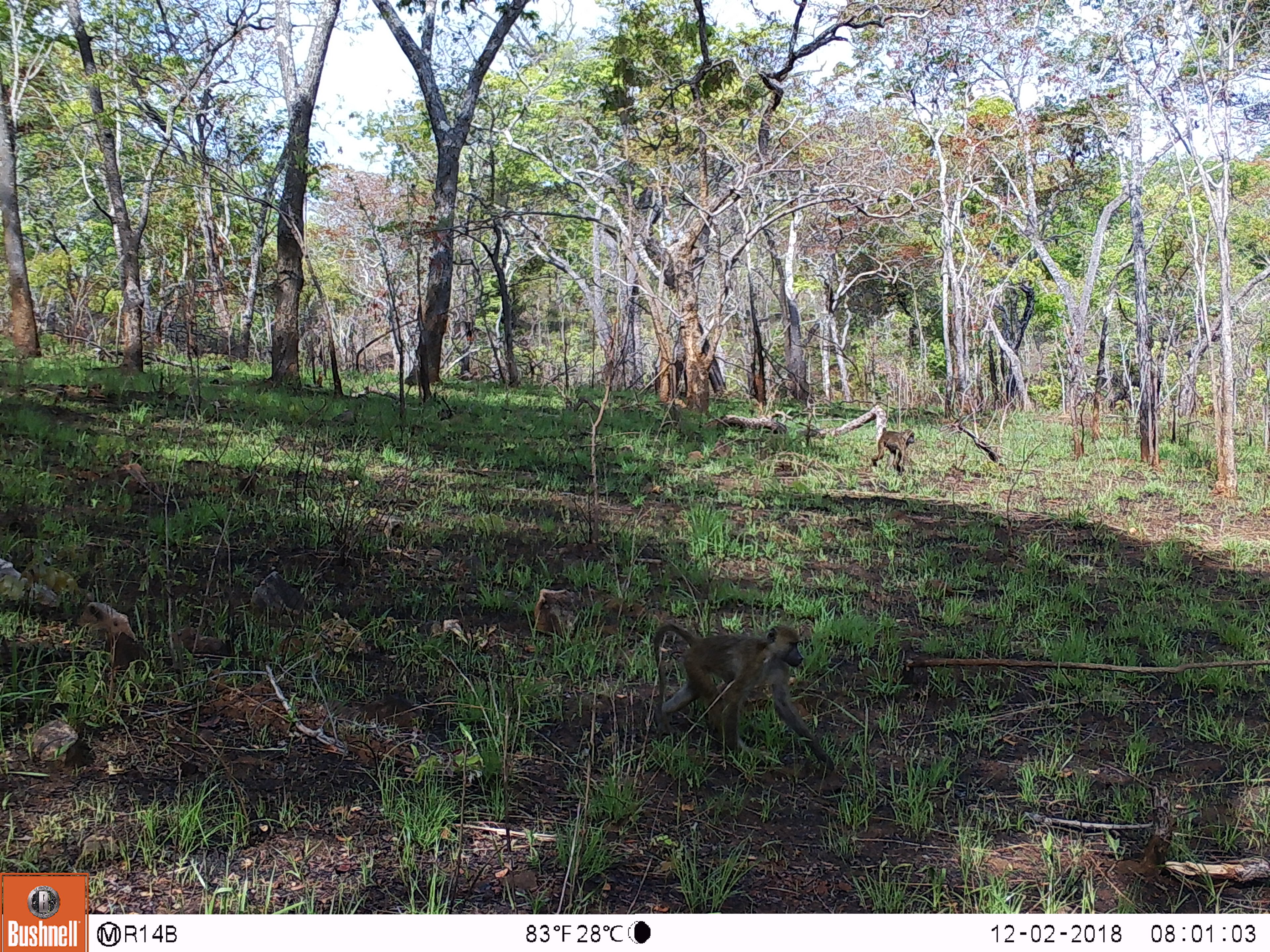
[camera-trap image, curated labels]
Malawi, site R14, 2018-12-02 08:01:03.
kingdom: Animalia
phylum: Chordata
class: Mammalia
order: Primates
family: Cercopithecidae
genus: Papio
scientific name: Papio cynocephalus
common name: yellow baboon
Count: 1.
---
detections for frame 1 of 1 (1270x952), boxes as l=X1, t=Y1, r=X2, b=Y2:
yellow baboon: l=644, t=617, r=842, b=780